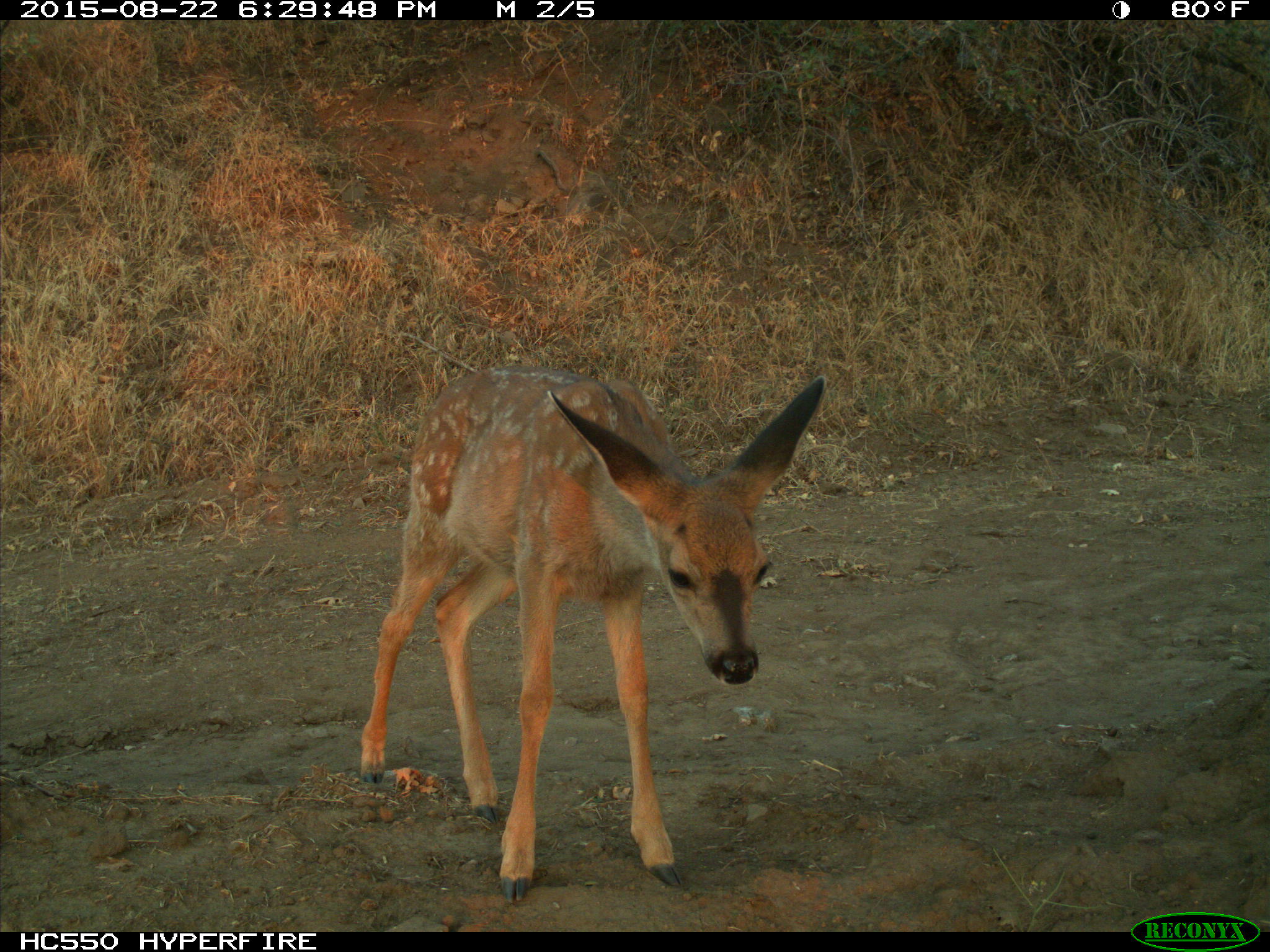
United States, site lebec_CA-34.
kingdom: Animalia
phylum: Chordata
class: Mammalia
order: Artiodactyla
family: Cervidae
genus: Odocoileus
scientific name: Odocoileus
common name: deer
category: unidentified deer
Unidentified deer (deer) (Odocoileus).